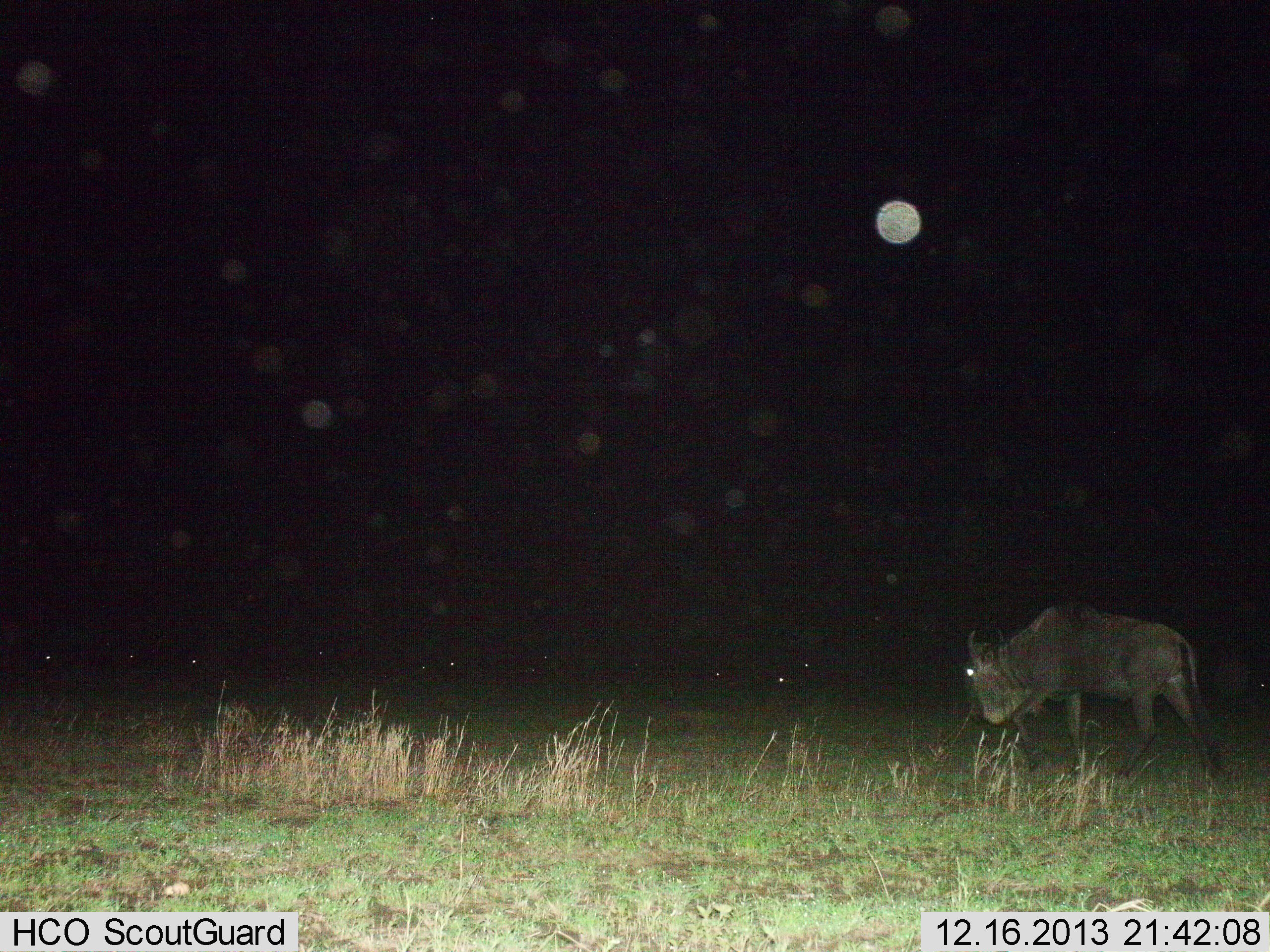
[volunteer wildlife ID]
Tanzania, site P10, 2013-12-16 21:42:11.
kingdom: Animalia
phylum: Chordata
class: Mammalia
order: Artiodactyla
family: Bovidae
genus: Connochaetes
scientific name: Connochaetes taurinus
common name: blue wildebeest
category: wildebeest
Wildebeest (blue wildebeest) (Connochaetes taurinus), count 1. Behavior (volunteer vote fractions): standing 30%, resting 0%, moving 60%, interacting 0%. Young present (vote fraction): 0%. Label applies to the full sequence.